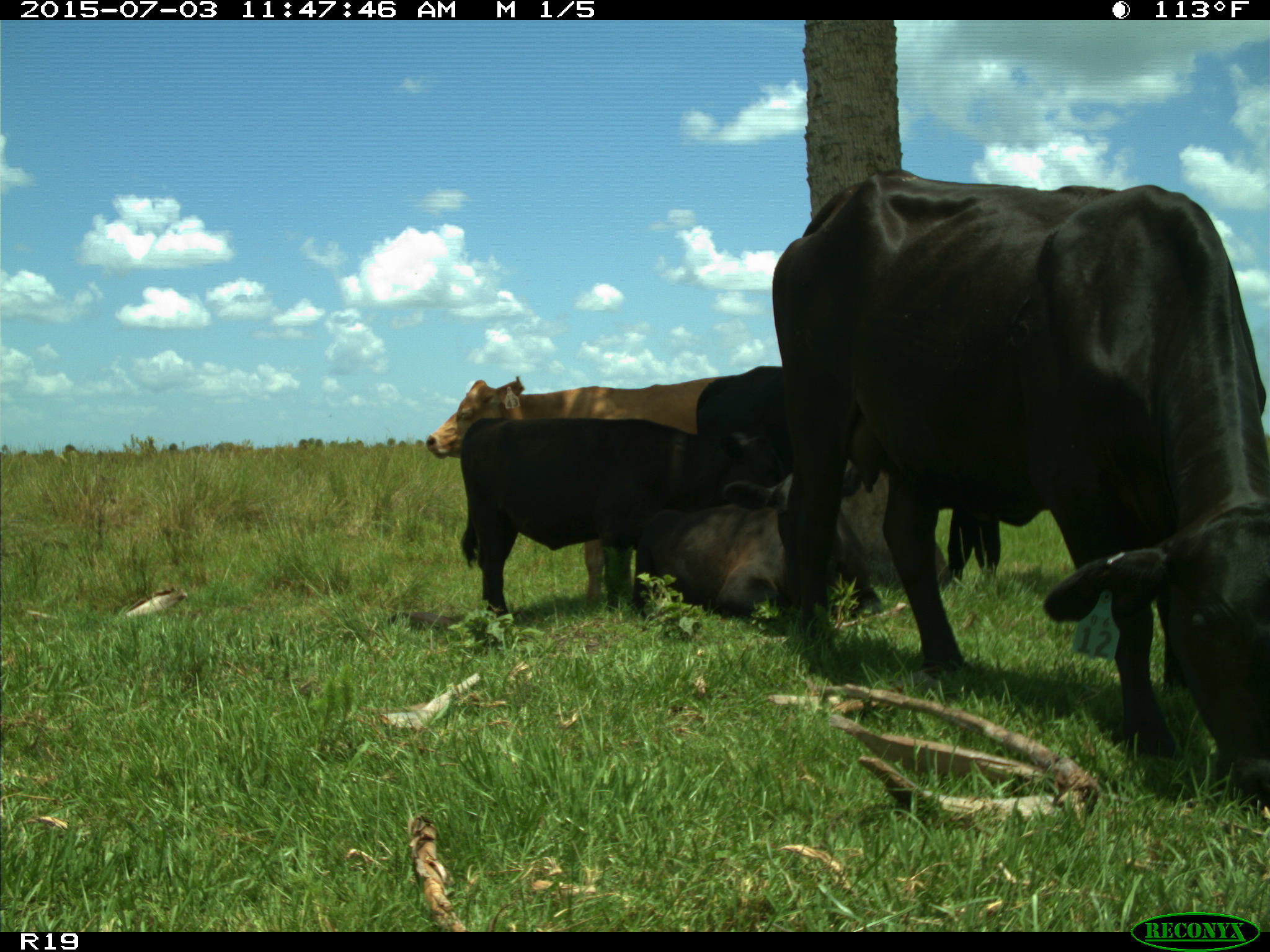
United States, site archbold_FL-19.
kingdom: Animalia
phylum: Chordata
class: Mammalia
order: Artiodactyla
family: Bovidae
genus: Bos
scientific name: Bos taurus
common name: domestic cow